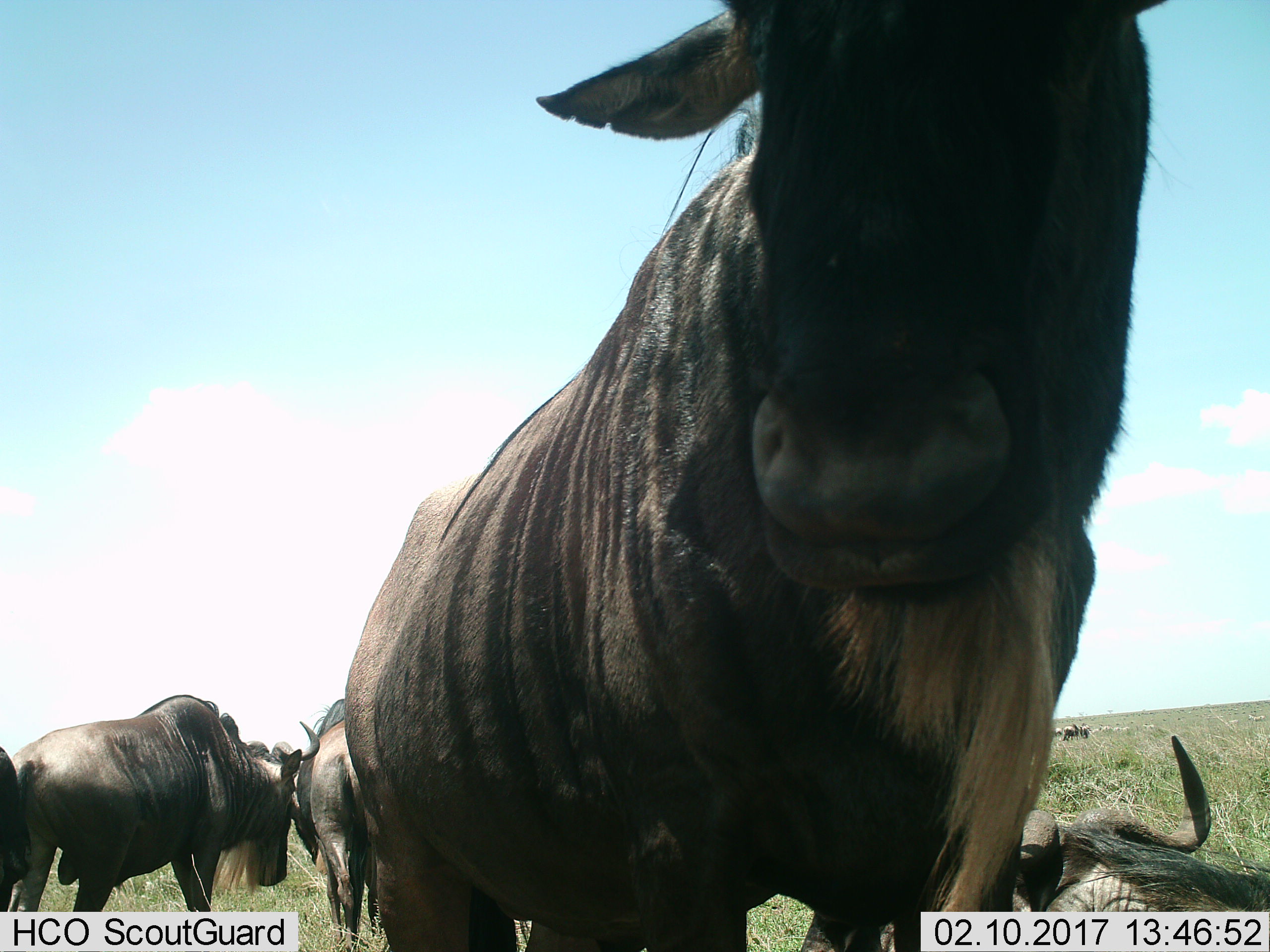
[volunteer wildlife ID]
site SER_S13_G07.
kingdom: Animalia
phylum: Chordata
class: Mammalia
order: Artiodactyla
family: Bovidae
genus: Connochaetes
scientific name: Connochaetes taurinus taurinus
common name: blue wildebeest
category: wildebeestblue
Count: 5.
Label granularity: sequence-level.